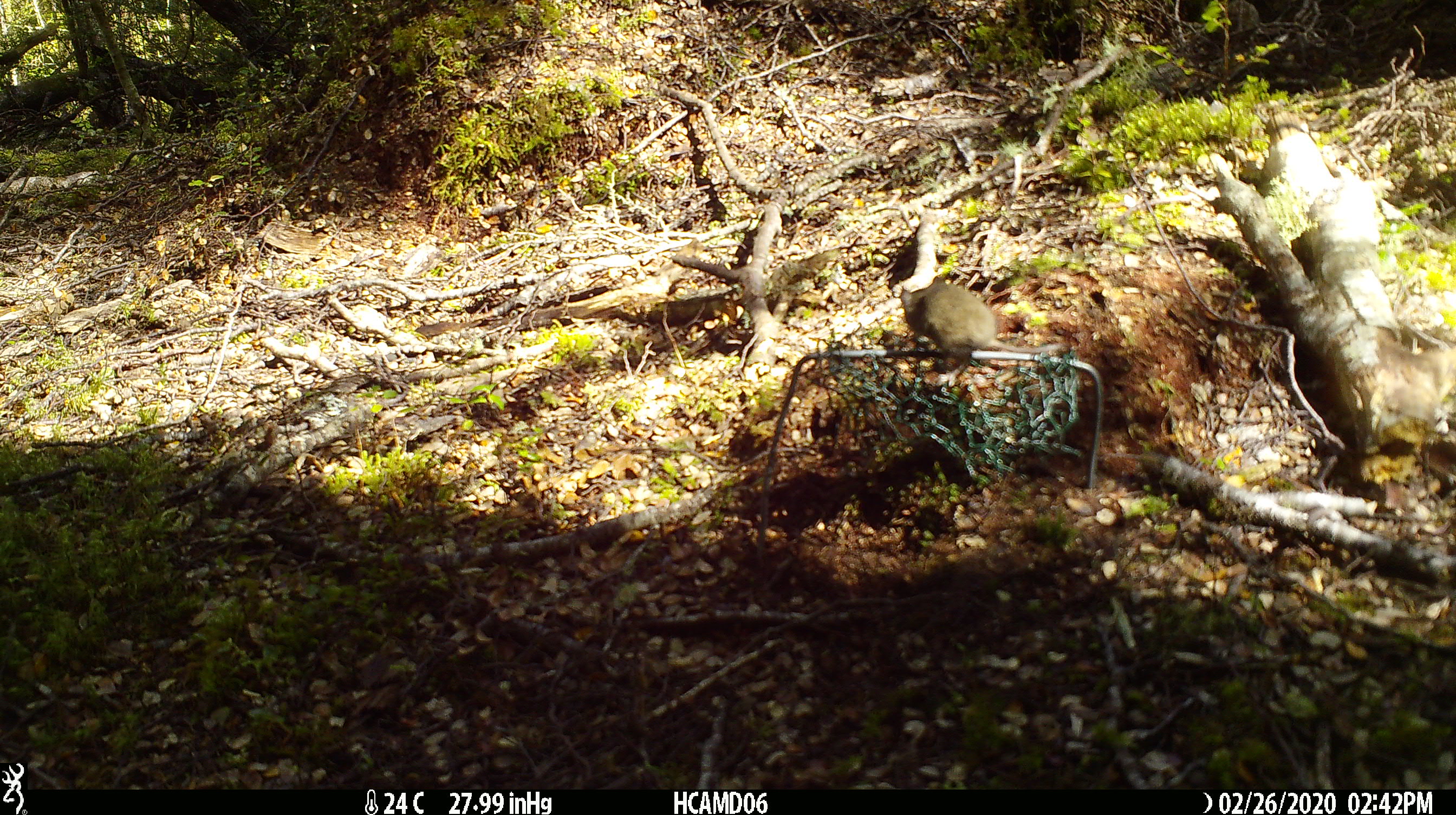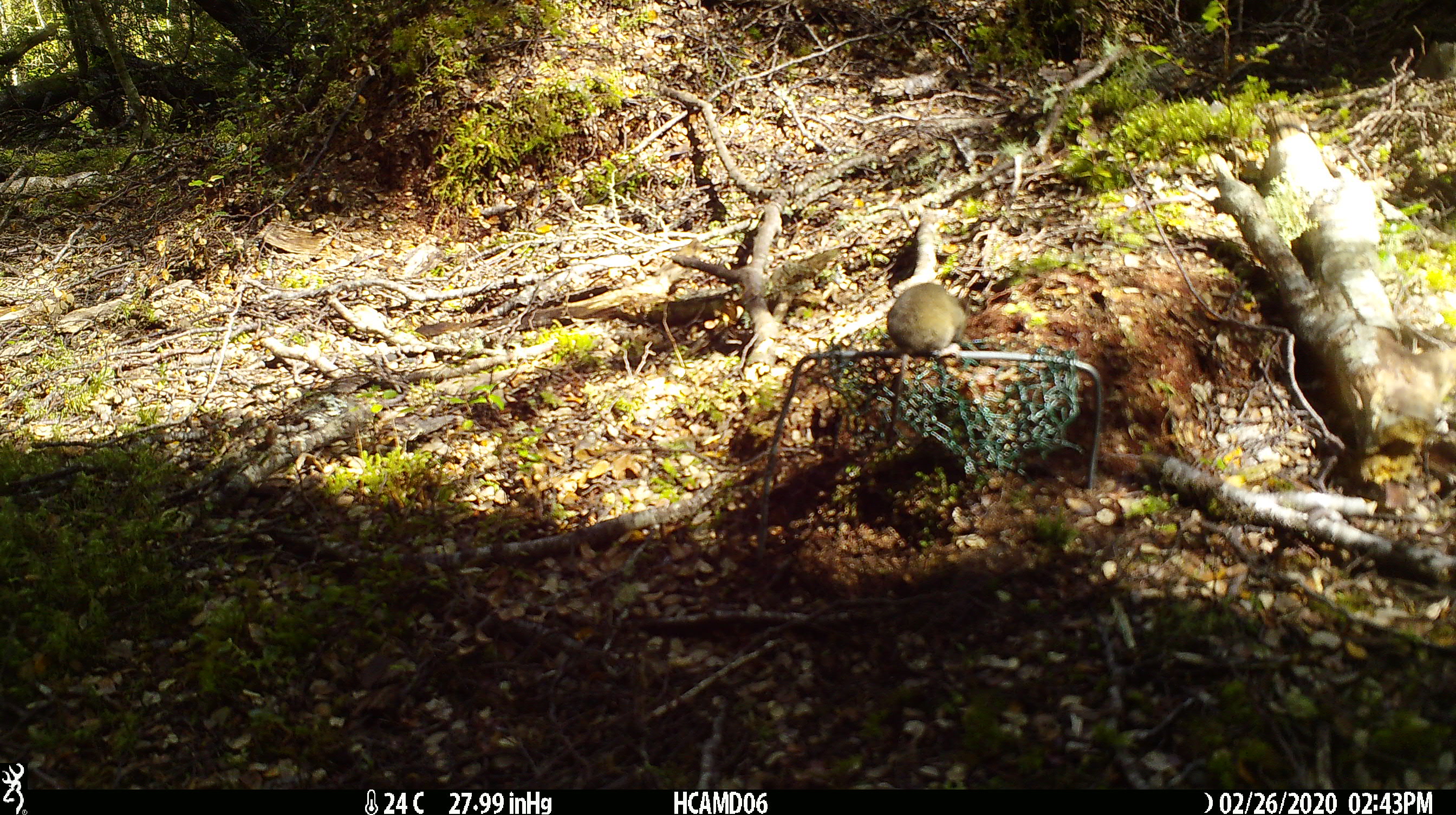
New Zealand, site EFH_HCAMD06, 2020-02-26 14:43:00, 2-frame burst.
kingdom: Animalia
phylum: Chordata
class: Mammalia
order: Rodentia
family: Muridae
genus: Mus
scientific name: Mus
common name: mouse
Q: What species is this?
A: Mouse (Mus).